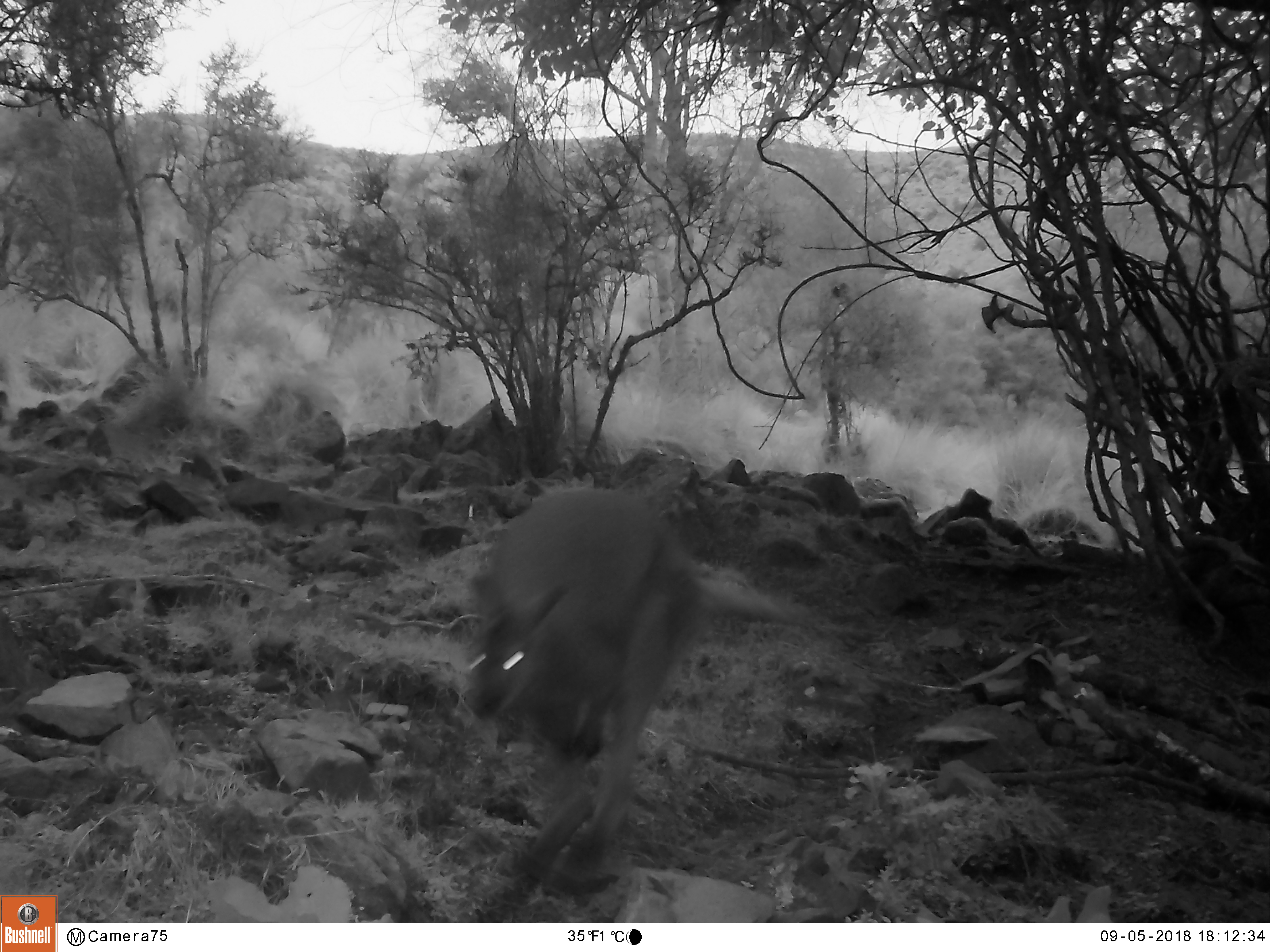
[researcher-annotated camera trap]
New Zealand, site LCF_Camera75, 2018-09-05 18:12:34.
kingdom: Animalia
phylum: Chordata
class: Mammalia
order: Diprotodontia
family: Macropodidae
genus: Notamacropus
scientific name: Notamacropus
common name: wallaby